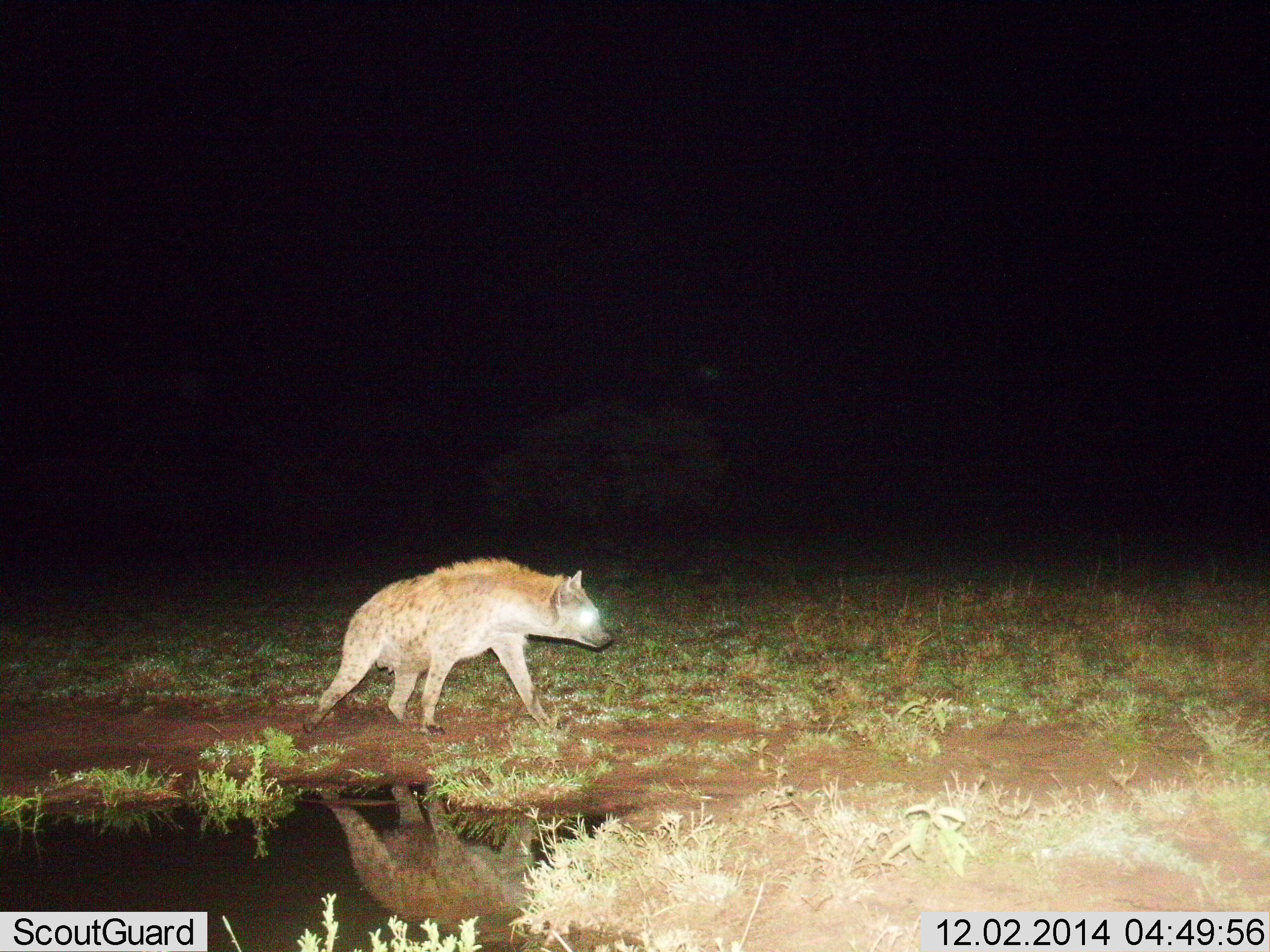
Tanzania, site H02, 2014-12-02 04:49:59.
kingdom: Animalia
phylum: Chordata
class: Mammalia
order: Carnivora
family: Hyaenidae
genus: Crocuta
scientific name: Crocuta crocuta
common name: spotted hyena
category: hyenaspotted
Hyenaspotted (spotted hyena) (Crocuta crocuta), count 1. Behavior (volunteer vote fractions): standing 30%, resting 0%, moving 70%, interacting 0%. Young present (vote fraction): 0%. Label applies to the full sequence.